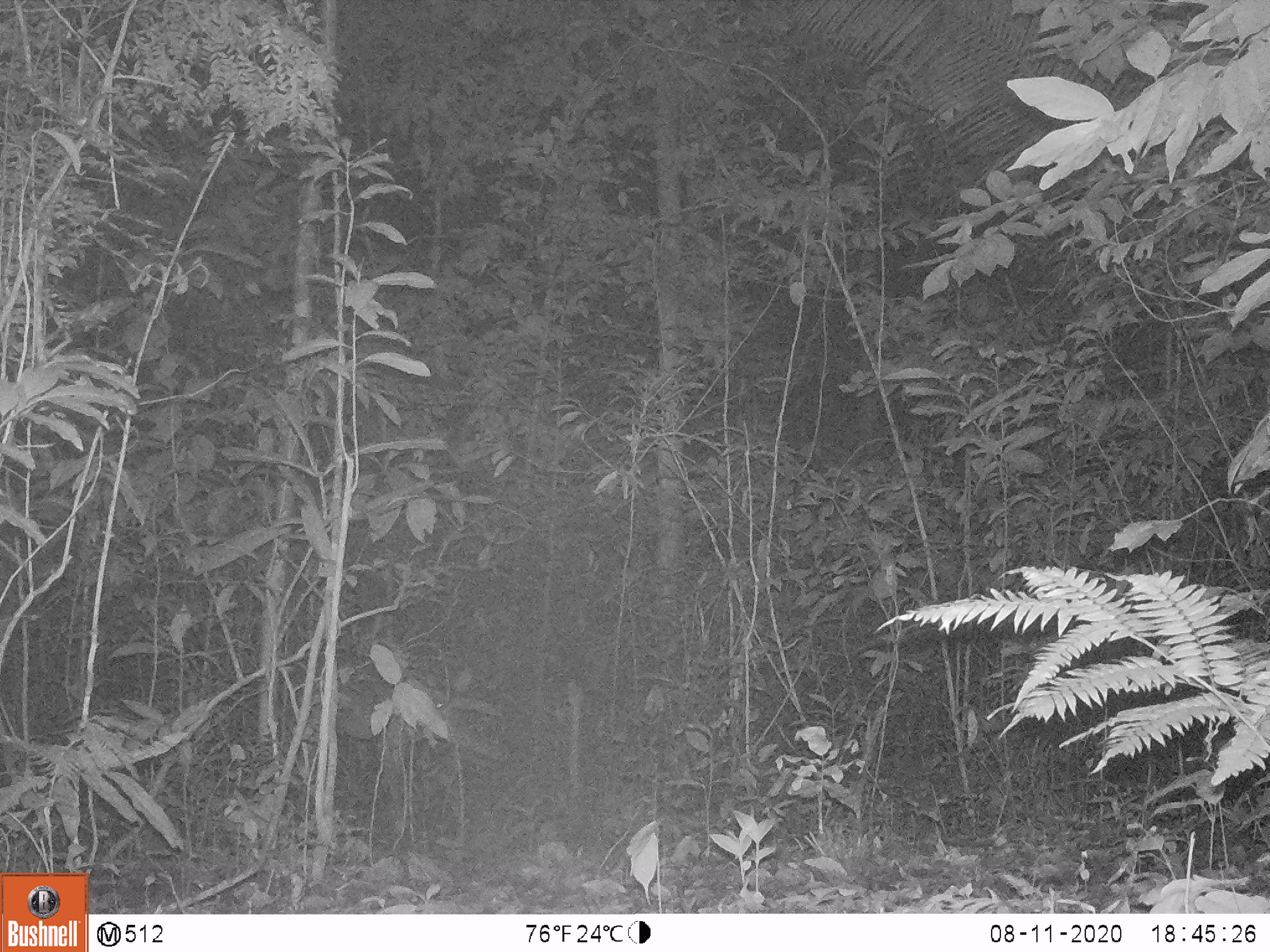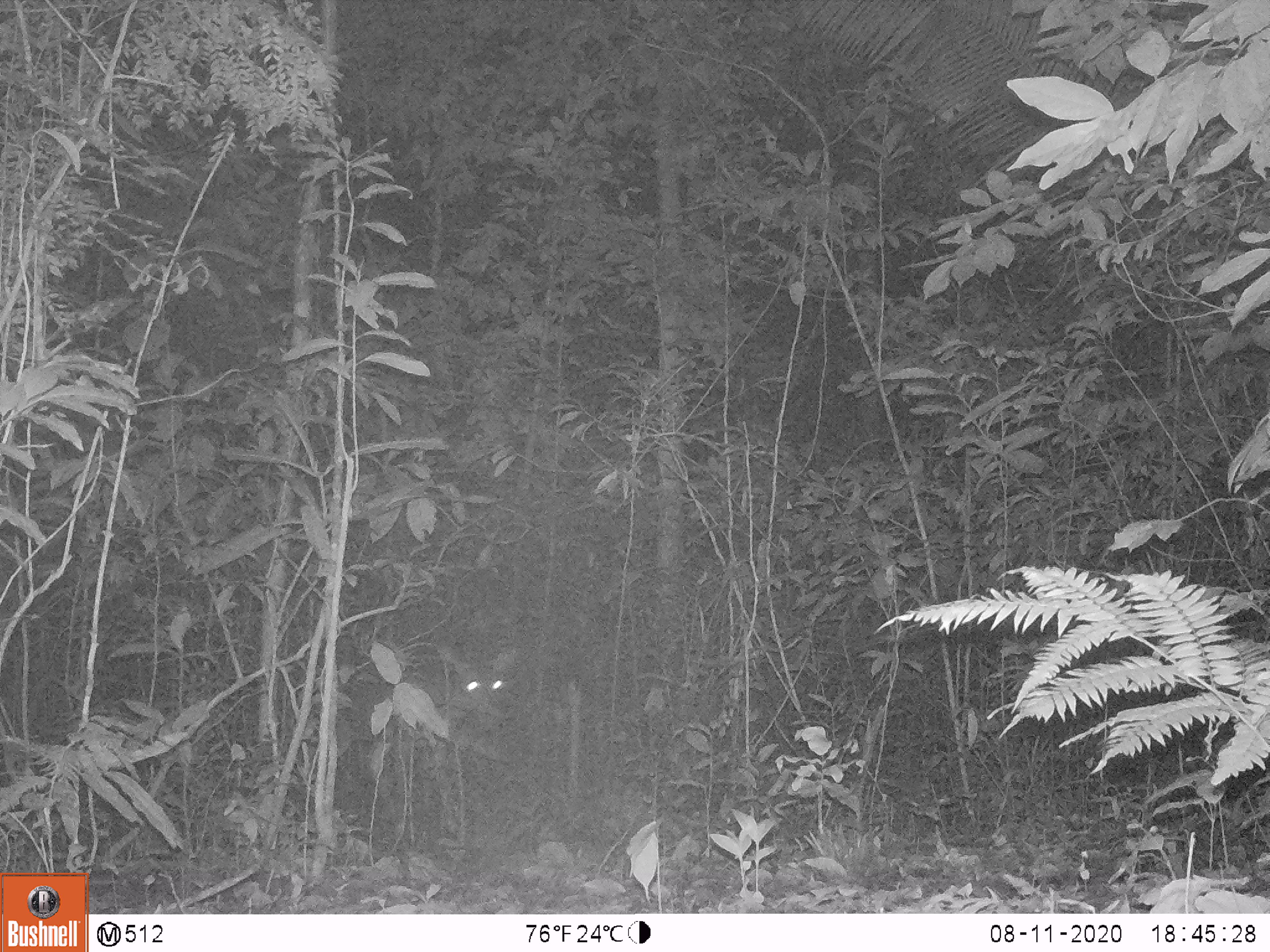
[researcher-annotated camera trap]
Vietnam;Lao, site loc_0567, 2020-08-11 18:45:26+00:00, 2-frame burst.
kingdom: Animalia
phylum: Chordata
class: Mammalia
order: Artiodactyla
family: Cervidae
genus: Muntiacus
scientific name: Muntiacus vuquangensis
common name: large-antlered muntjac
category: large antlered muntjac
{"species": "large antlered muntjac (large-antlered muntjac) (Muntiacus vuquangensis)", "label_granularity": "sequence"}